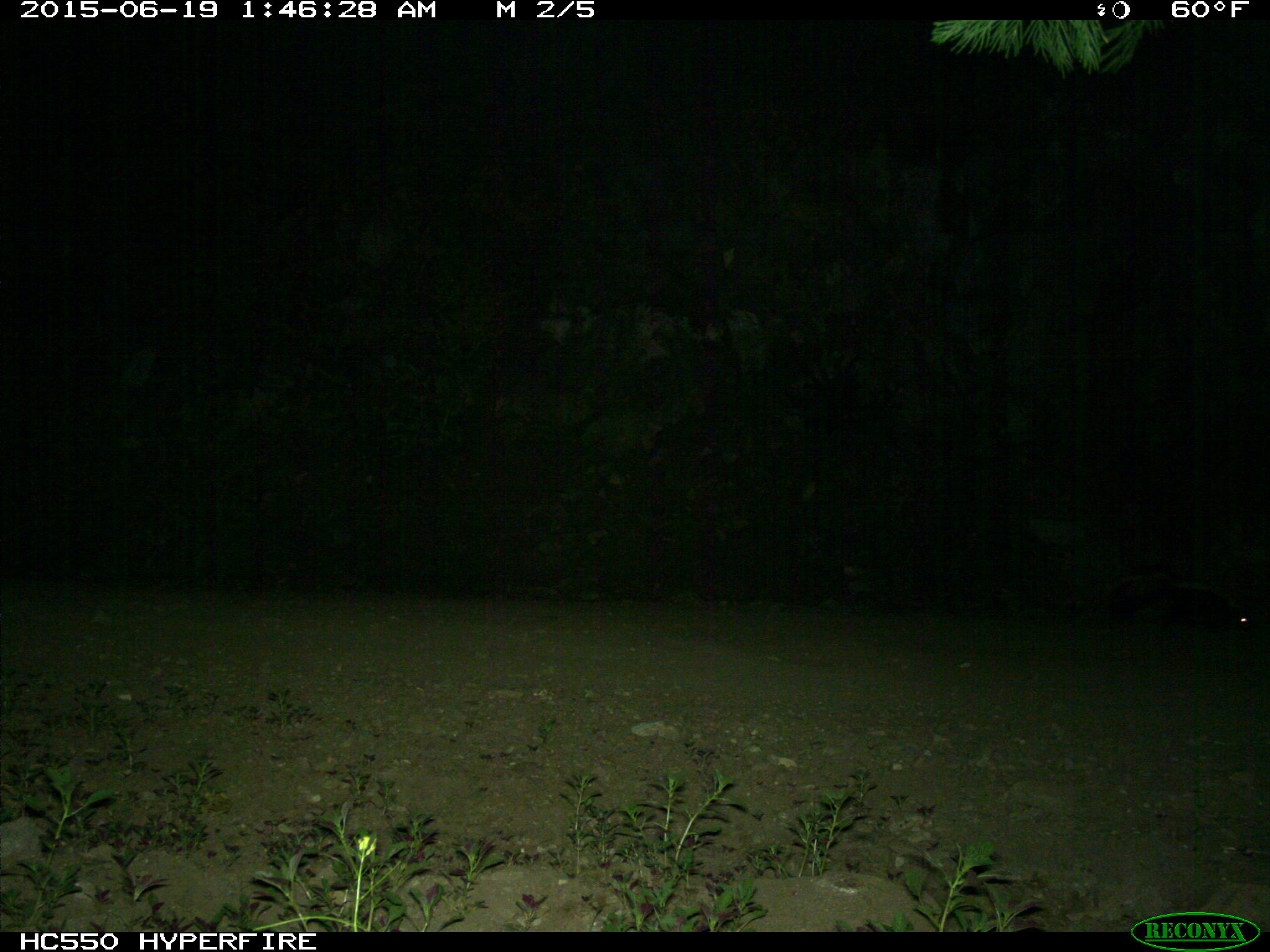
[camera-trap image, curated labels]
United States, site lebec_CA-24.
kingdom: Animalia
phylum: Chordata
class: Mammalia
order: Carnivora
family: Mephitidae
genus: Mephitis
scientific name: Mephitis mephitis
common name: striped skunk